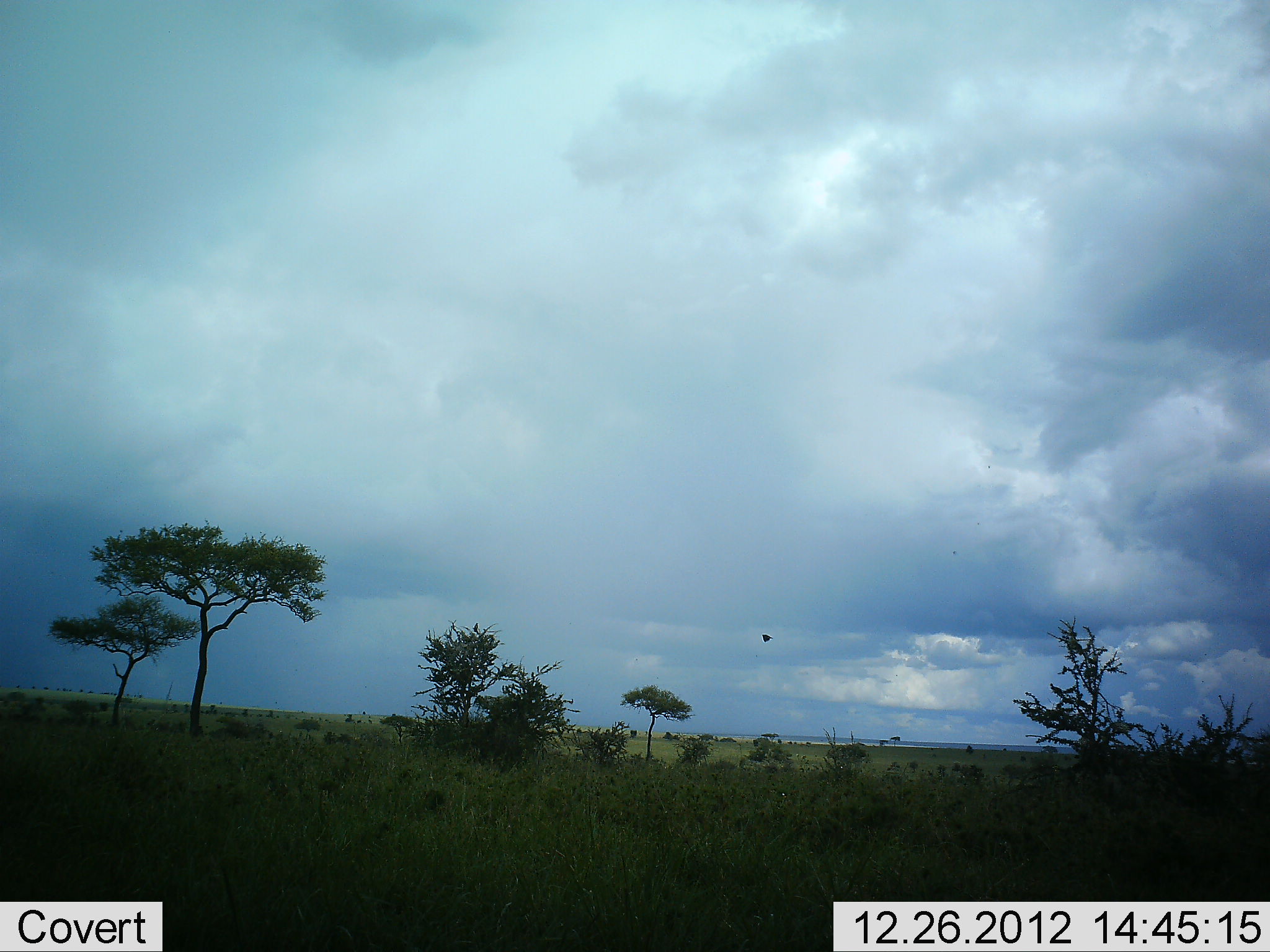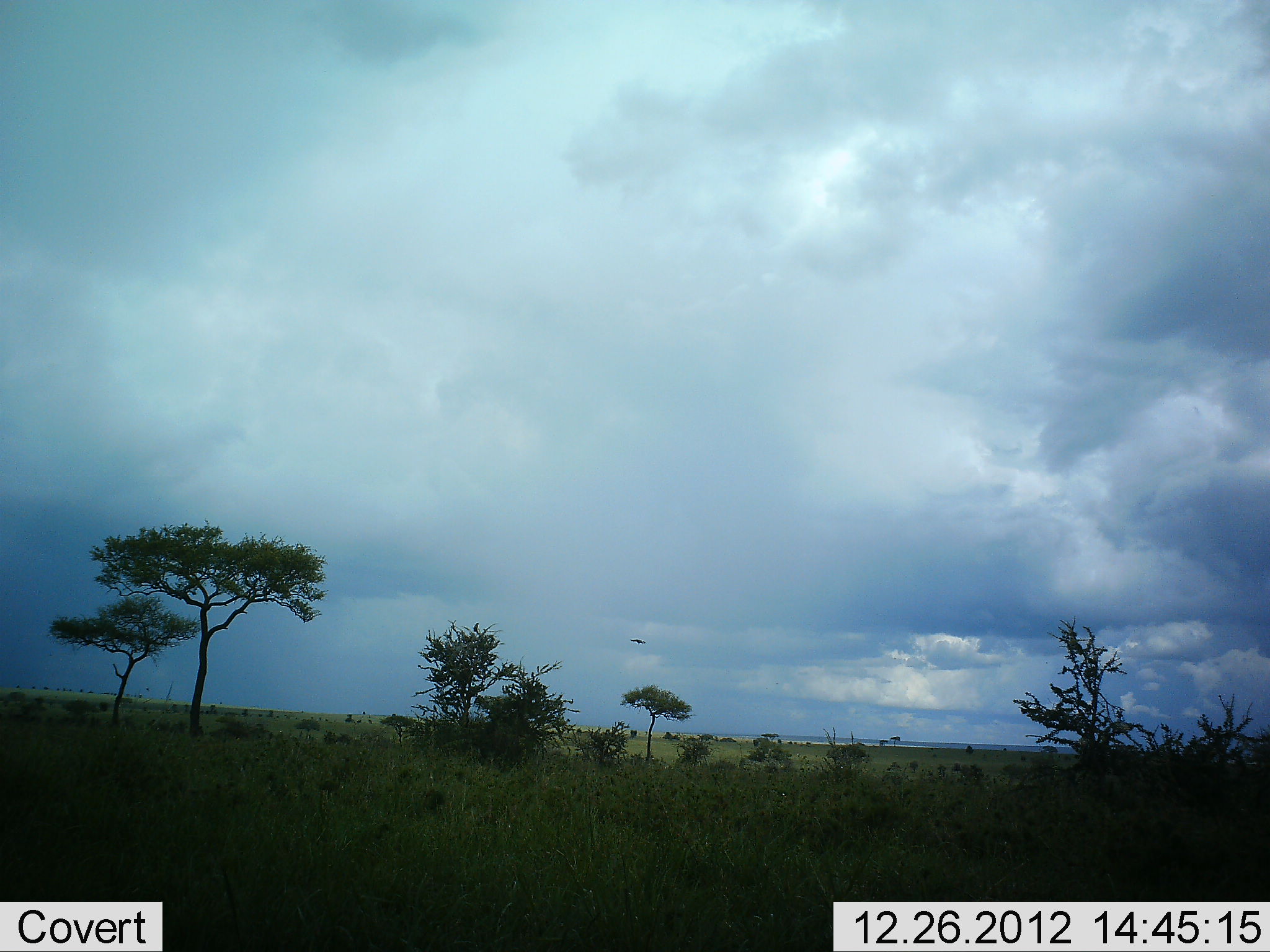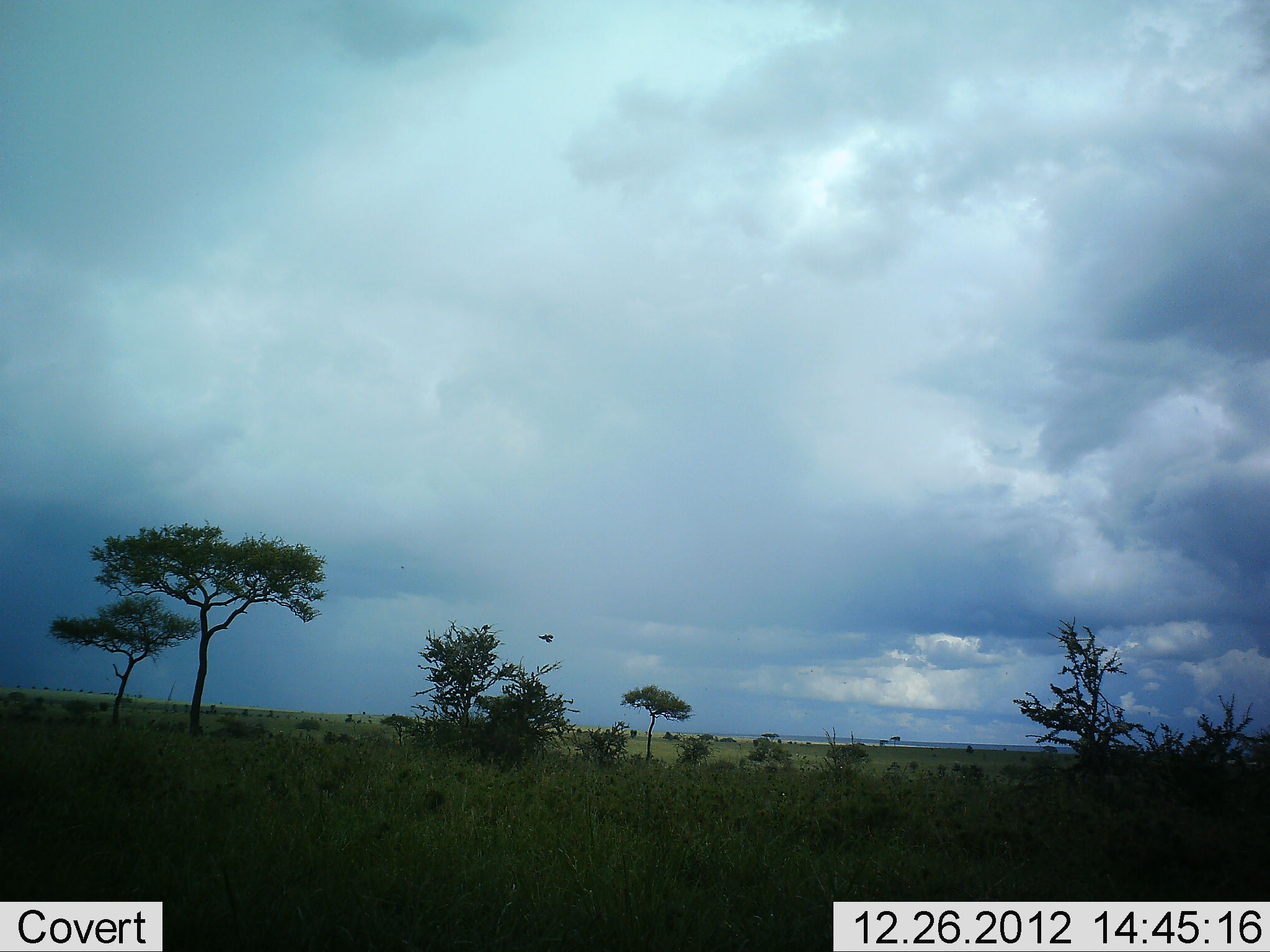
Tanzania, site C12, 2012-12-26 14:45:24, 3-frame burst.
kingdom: Animalia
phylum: Chordata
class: Aves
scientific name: Aves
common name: bird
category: otherbird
Otherbird (bird) (Aves), count 1. Behavior (volunteer vote fractions): standing 8%, resting 3%, moving 100%, interacting 0%. Young present (vote fraction): 0%. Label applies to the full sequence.